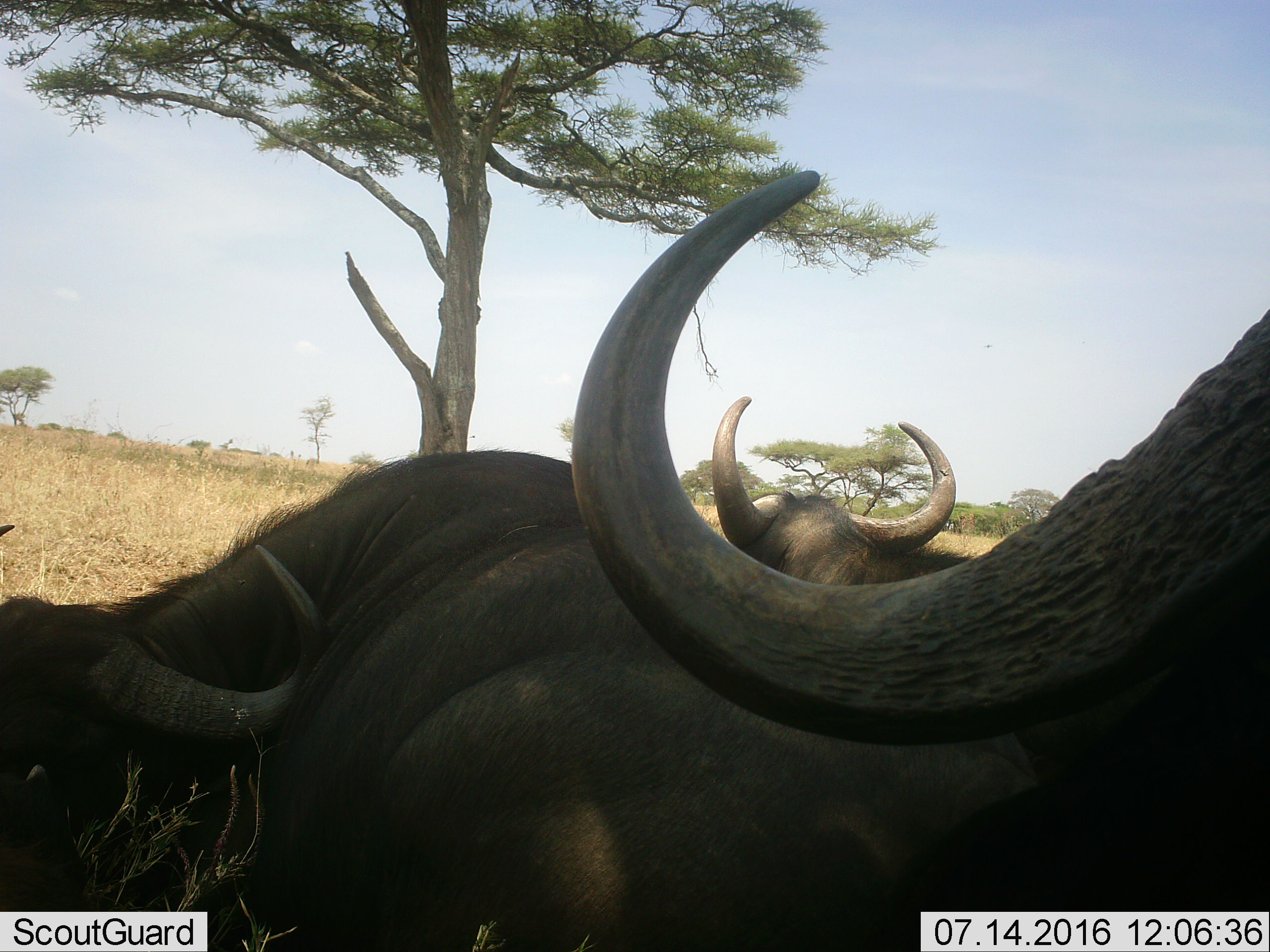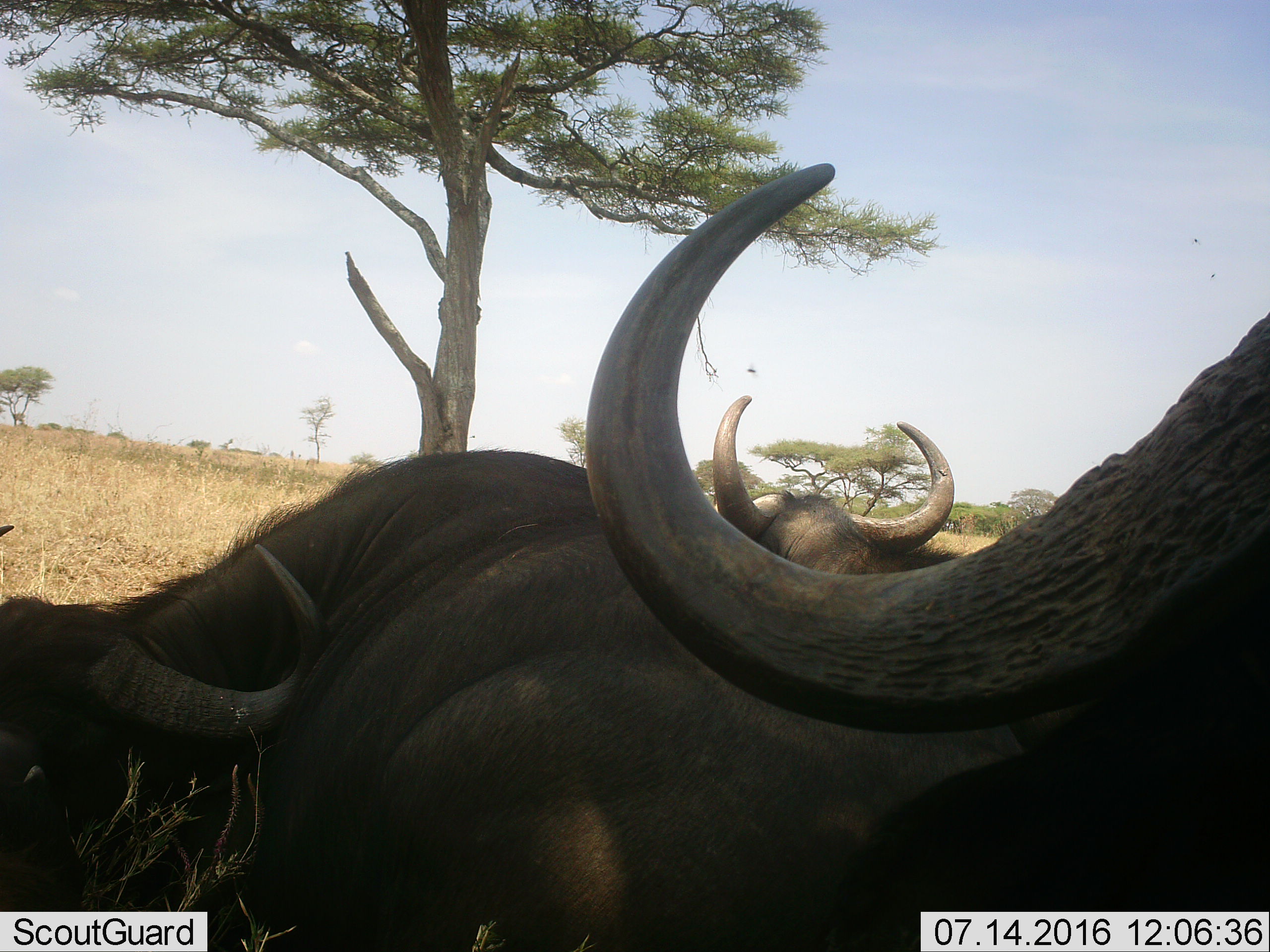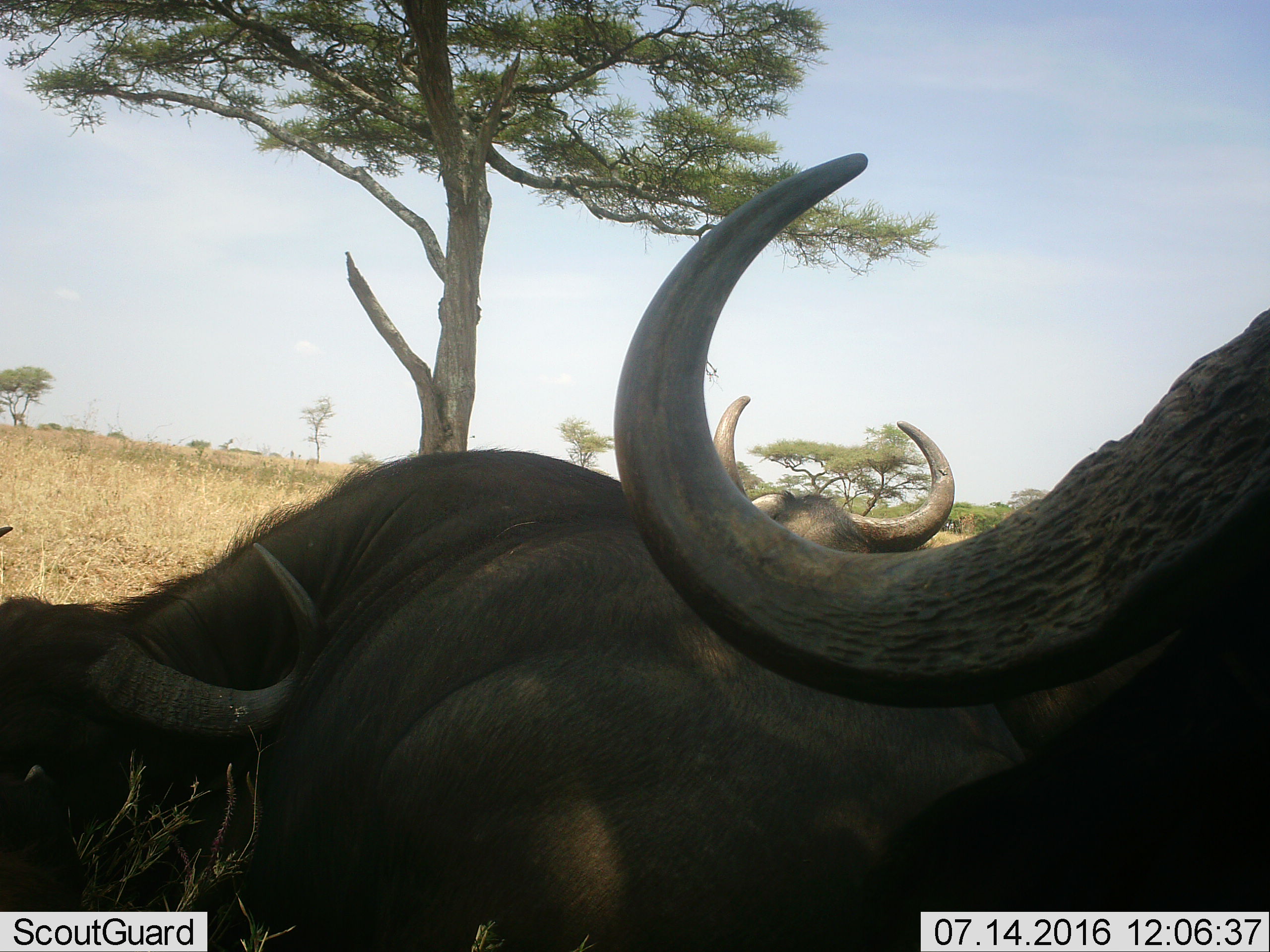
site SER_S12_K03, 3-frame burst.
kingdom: Animalia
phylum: Chordata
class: Mammalia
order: Artiodactyla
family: Bovidae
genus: Syncerus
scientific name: Syncerus caffer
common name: african buffalo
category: buffalo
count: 3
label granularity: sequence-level